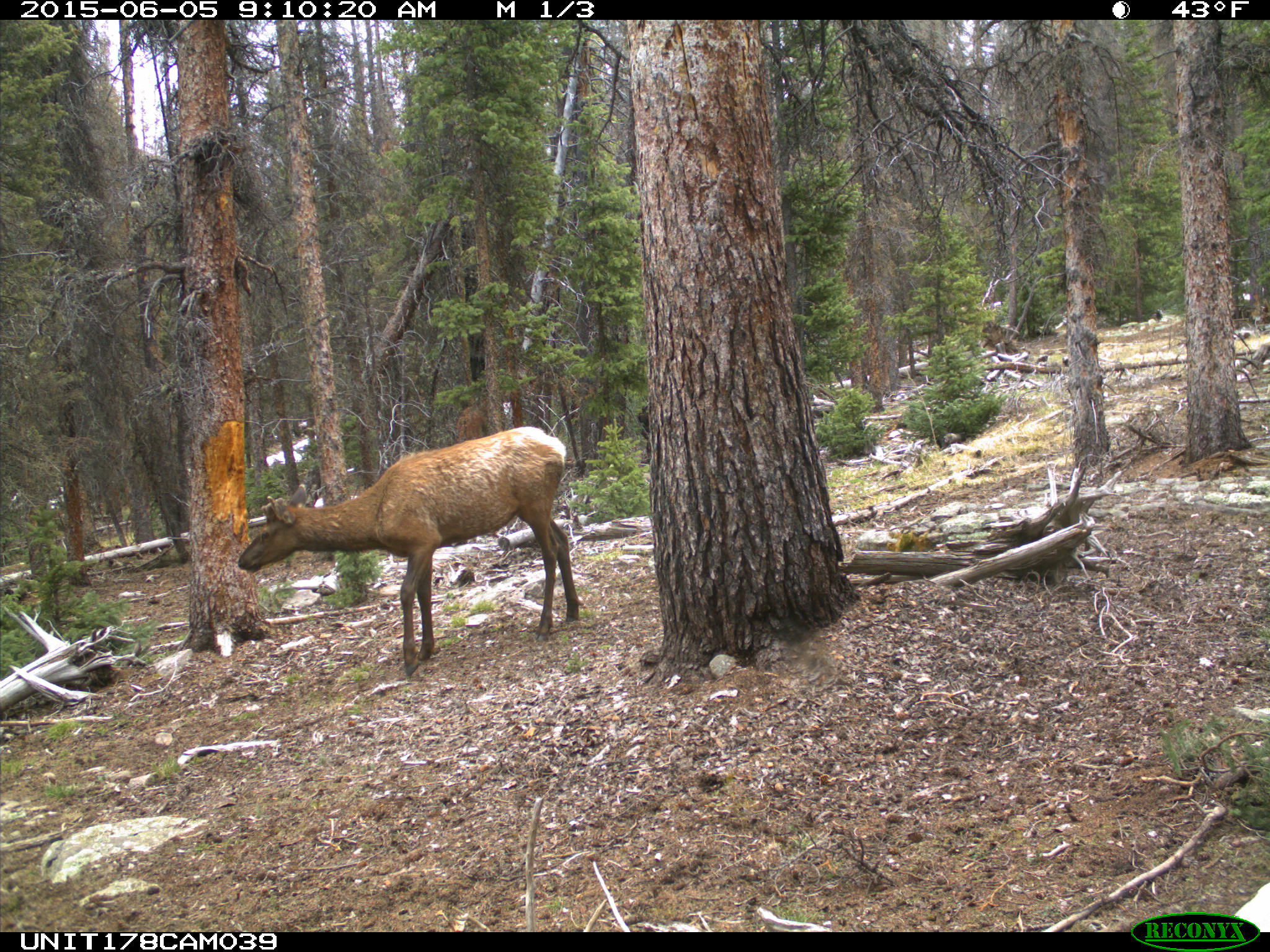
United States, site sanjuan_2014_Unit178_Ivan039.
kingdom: Animalia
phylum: Chordata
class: Mammalia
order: Artiodactyla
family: Cervidae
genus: Cervus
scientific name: Cervus elaphus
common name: red deer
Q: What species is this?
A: Cervus elaphus (red deer).